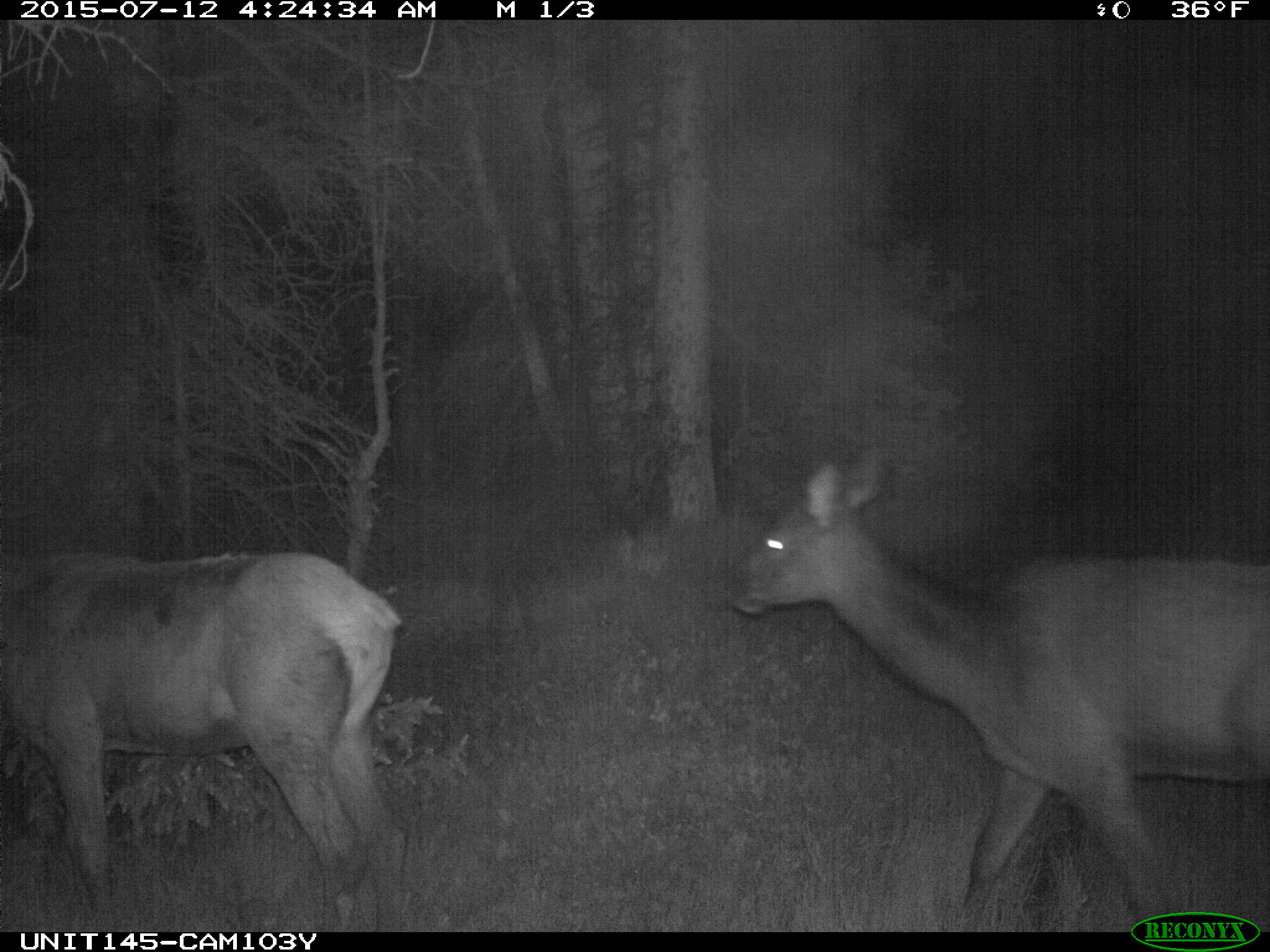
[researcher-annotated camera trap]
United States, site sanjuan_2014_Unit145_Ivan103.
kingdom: Animalia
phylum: Chordata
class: Mammalia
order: Artiodactyla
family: Cervidae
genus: Cervus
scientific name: Cervus elaphus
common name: red deer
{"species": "Cervus elaphus (red deer)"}